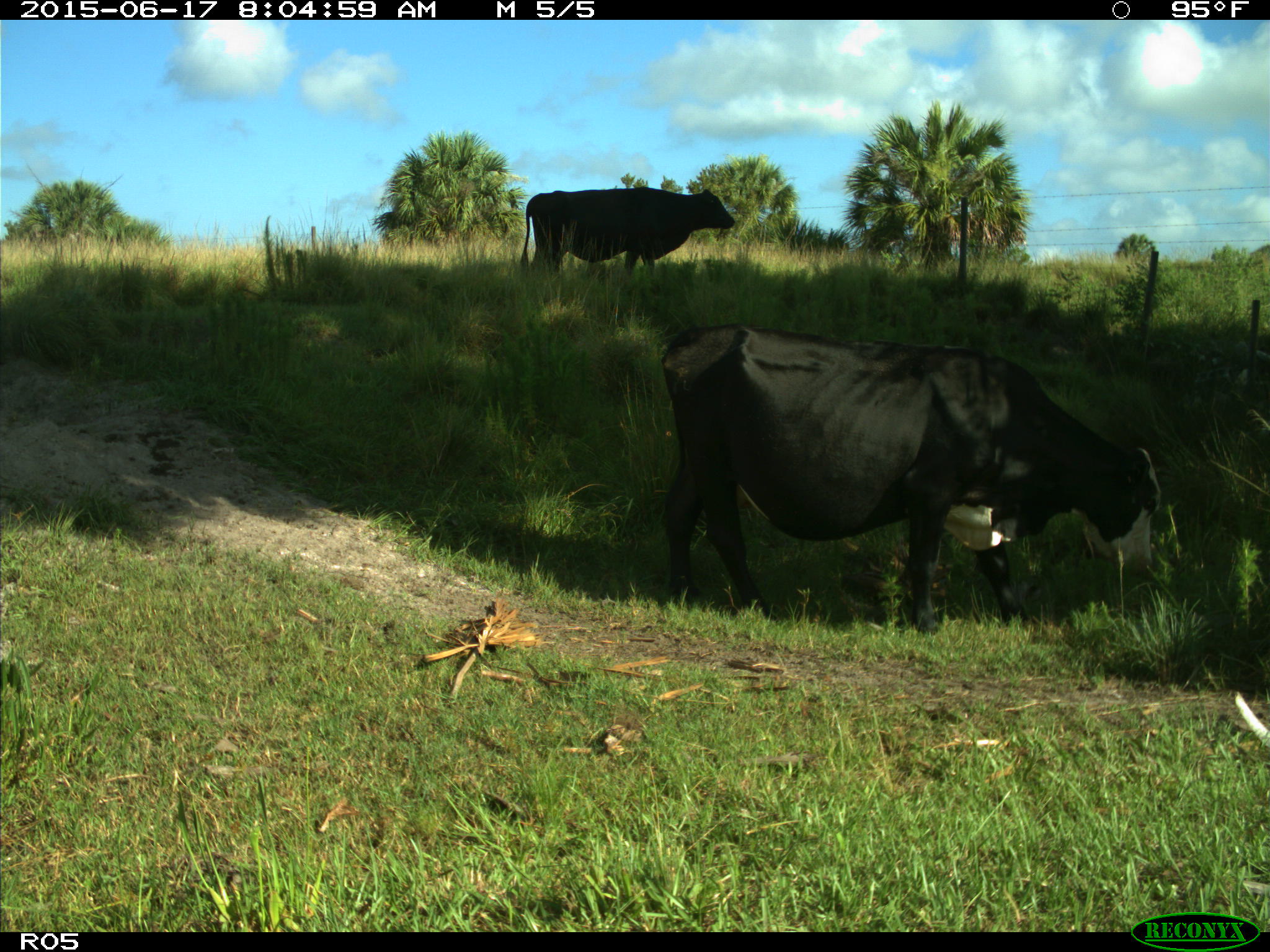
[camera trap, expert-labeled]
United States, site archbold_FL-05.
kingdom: Animalia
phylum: Chordata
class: Mammalia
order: Artiodactyla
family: Bovidae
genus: Bos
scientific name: Bos taurus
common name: domestic cow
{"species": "Bos taurus (domestic cow)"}